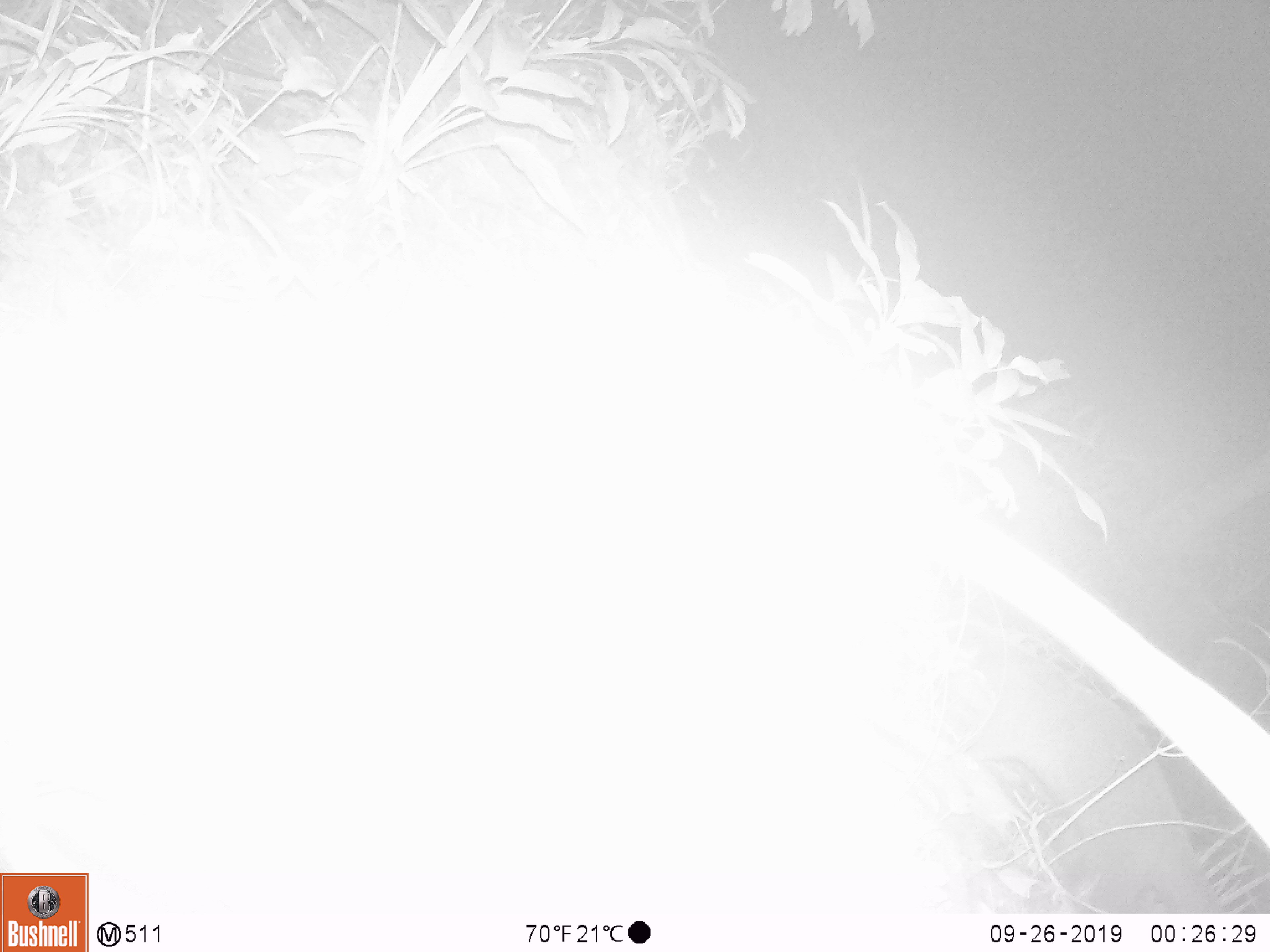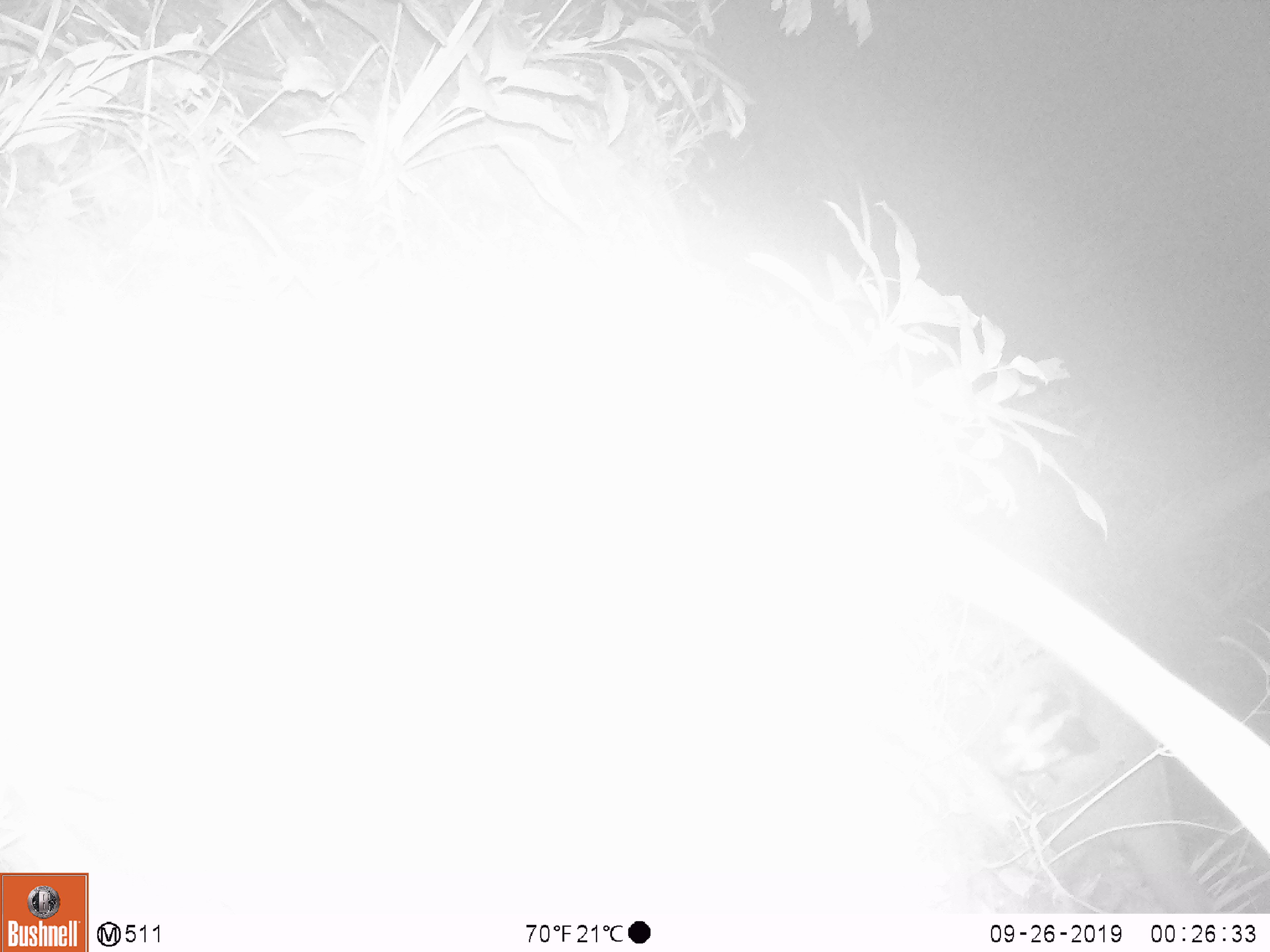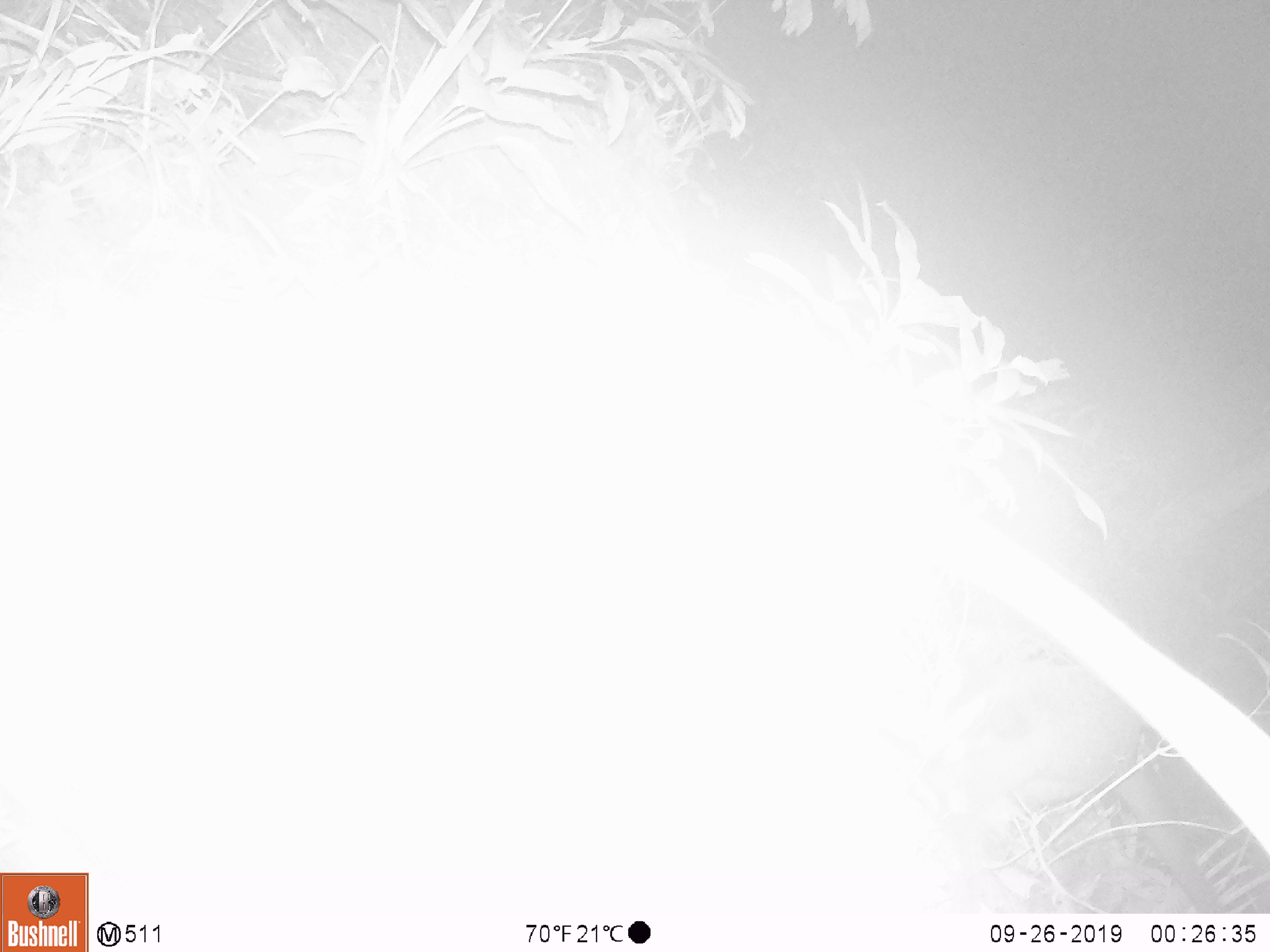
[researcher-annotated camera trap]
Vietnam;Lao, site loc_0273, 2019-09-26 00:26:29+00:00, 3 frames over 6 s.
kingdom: Animalia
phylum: Chordata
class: Mammalia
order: Carnivora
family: Viverridae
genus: Paguma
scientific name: Paguma larvata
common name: masked palm civet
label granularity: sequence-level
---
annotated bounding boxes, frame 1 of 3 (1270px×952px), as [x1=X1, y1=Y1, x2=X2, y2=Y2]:
masked palm civet: [x1=968, y1=649, x2=1210, y2=913]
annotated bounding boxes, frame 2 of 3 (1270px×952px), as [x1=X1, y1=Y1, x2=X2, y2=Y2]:
masked palm civet: [x1=1027, y1=673, x2=1212, y2=913]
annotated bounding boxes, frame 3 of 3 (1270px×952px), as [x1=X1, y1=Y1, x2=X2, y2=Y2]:
masked palm civet: [x1=996, y1=618, x2=1225, y2=913]